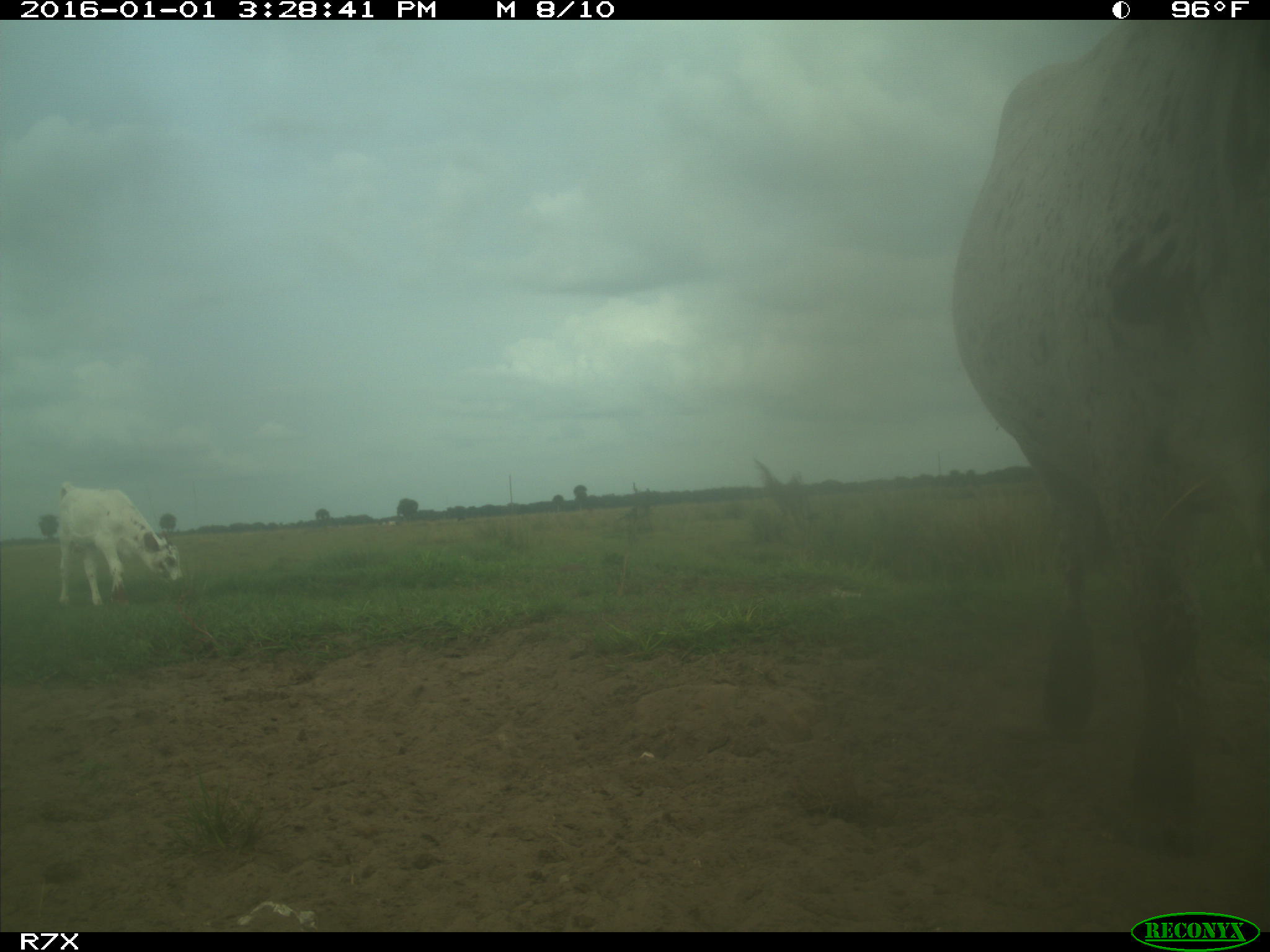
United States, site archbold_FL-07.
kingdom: Animalia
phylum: Chordata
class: Mammalia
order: Artiodactyla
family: Bovidae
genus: Bos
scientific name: Bos taurus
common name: domestic cow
Bos taurus (domestic cow).